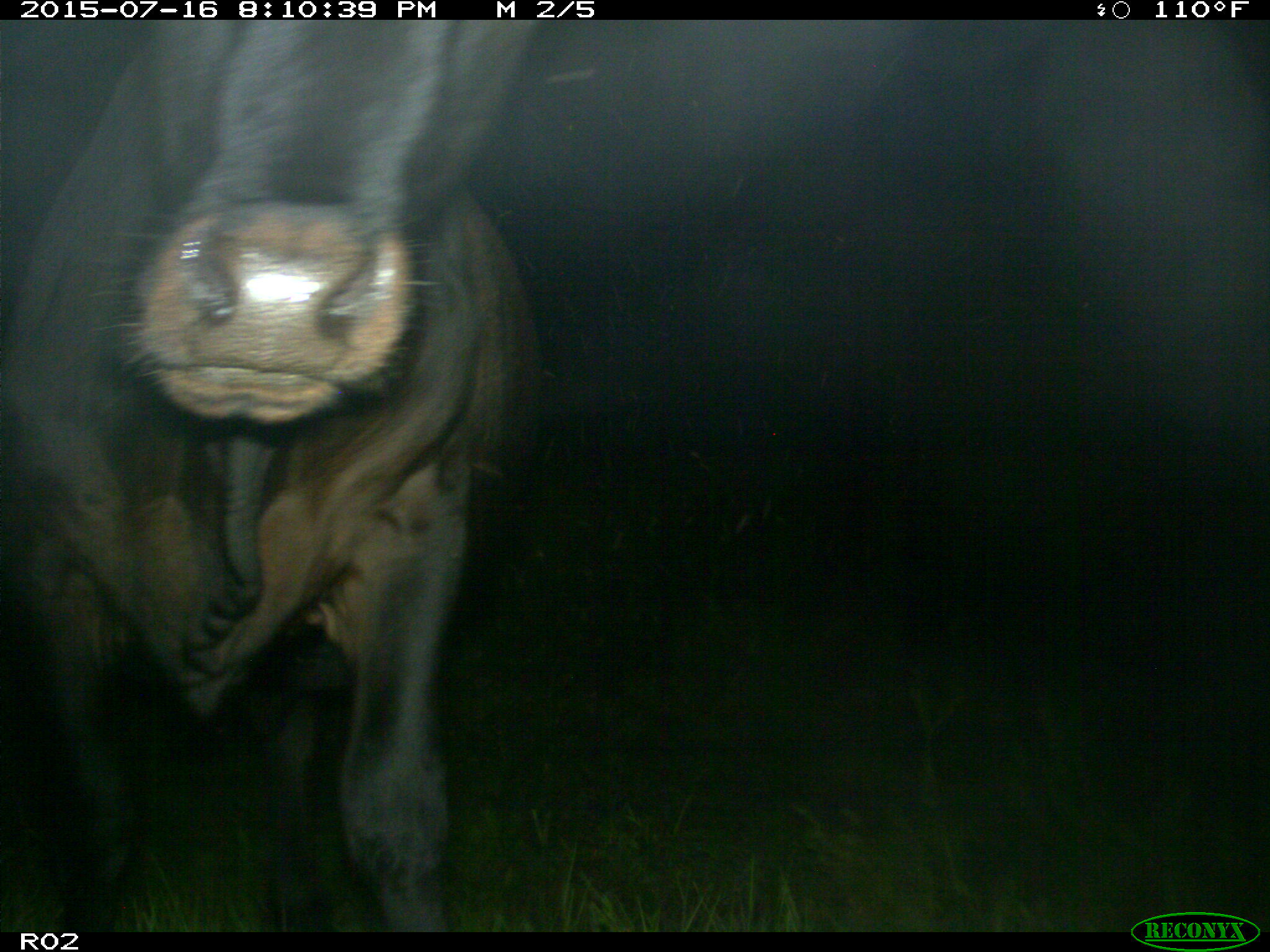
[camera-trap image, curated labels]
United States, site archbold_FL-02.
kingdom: Animalia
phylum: Chordata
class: Mammalia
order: Artiodactyla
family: Bovidae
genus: Bos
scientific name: Bos taurus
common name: domestic cow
Bos taurus (domestic cow).